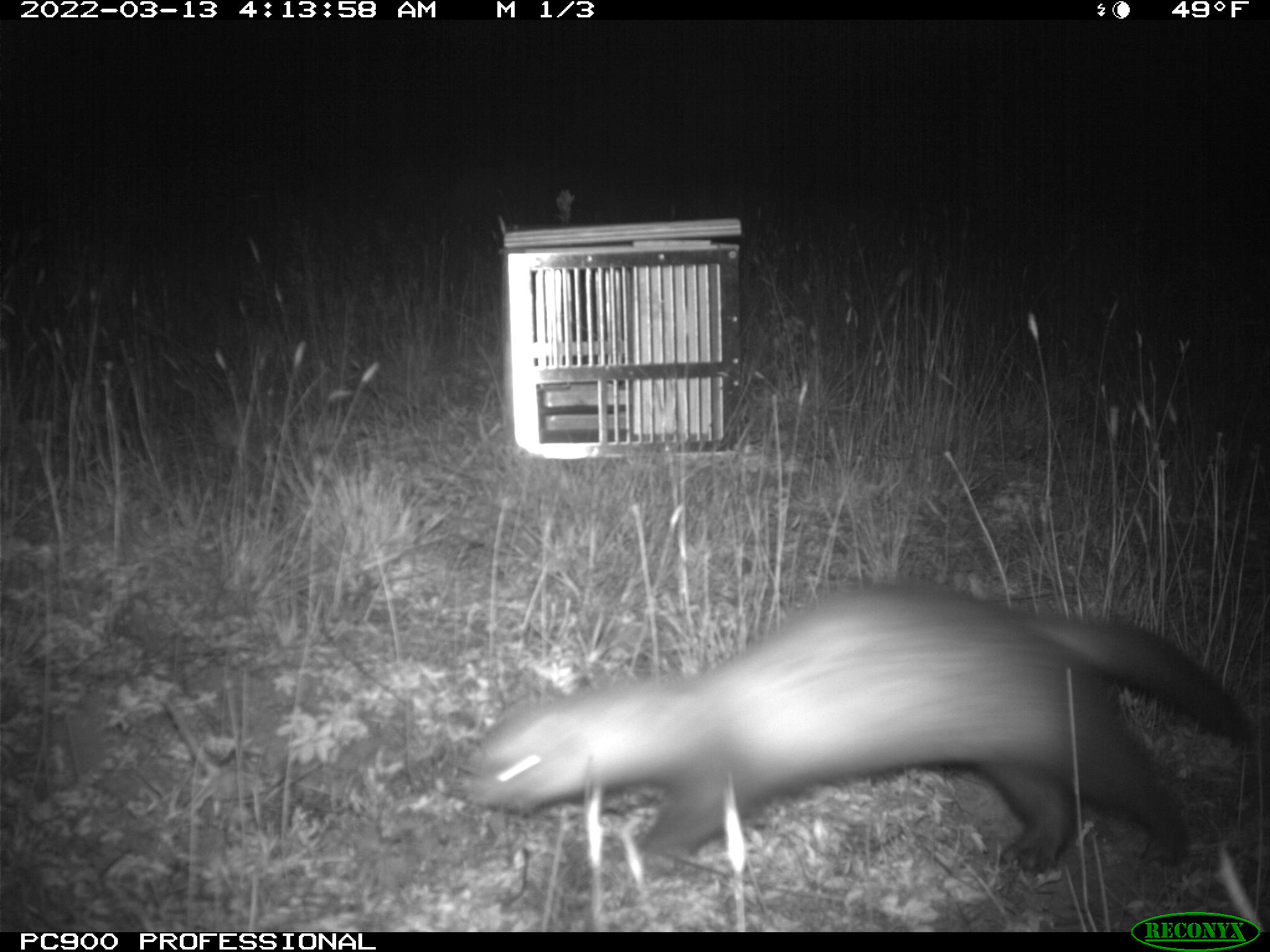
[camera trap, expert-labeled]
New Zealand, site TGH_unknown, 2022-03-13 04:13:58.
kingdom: Animalia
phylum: Chordata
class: Mammalia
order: Carnivora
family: Mustelidae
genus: Mustela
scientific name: Mustela furo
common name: ferret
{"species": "ferret (Mustela furo)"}